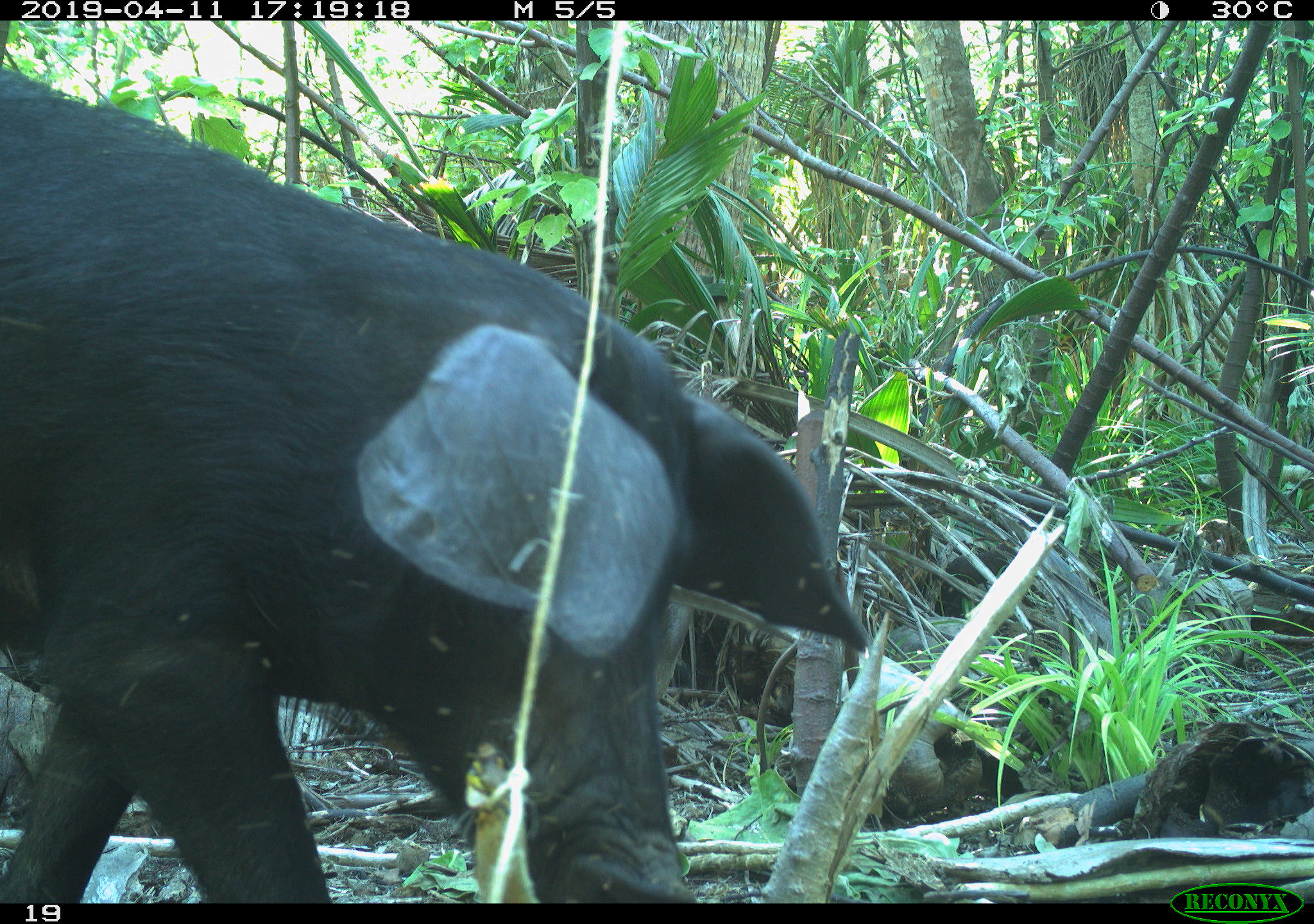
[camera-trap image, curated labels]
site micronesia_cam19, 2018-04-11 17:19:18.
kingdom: Animalia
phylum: Chordata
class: Mammalia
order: Artiodactyla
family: Suidae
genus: Sus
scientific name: Sus scrofa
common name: pig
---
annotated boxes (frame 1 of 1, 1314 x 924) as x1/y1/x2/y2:
pig: 0/70/879/905